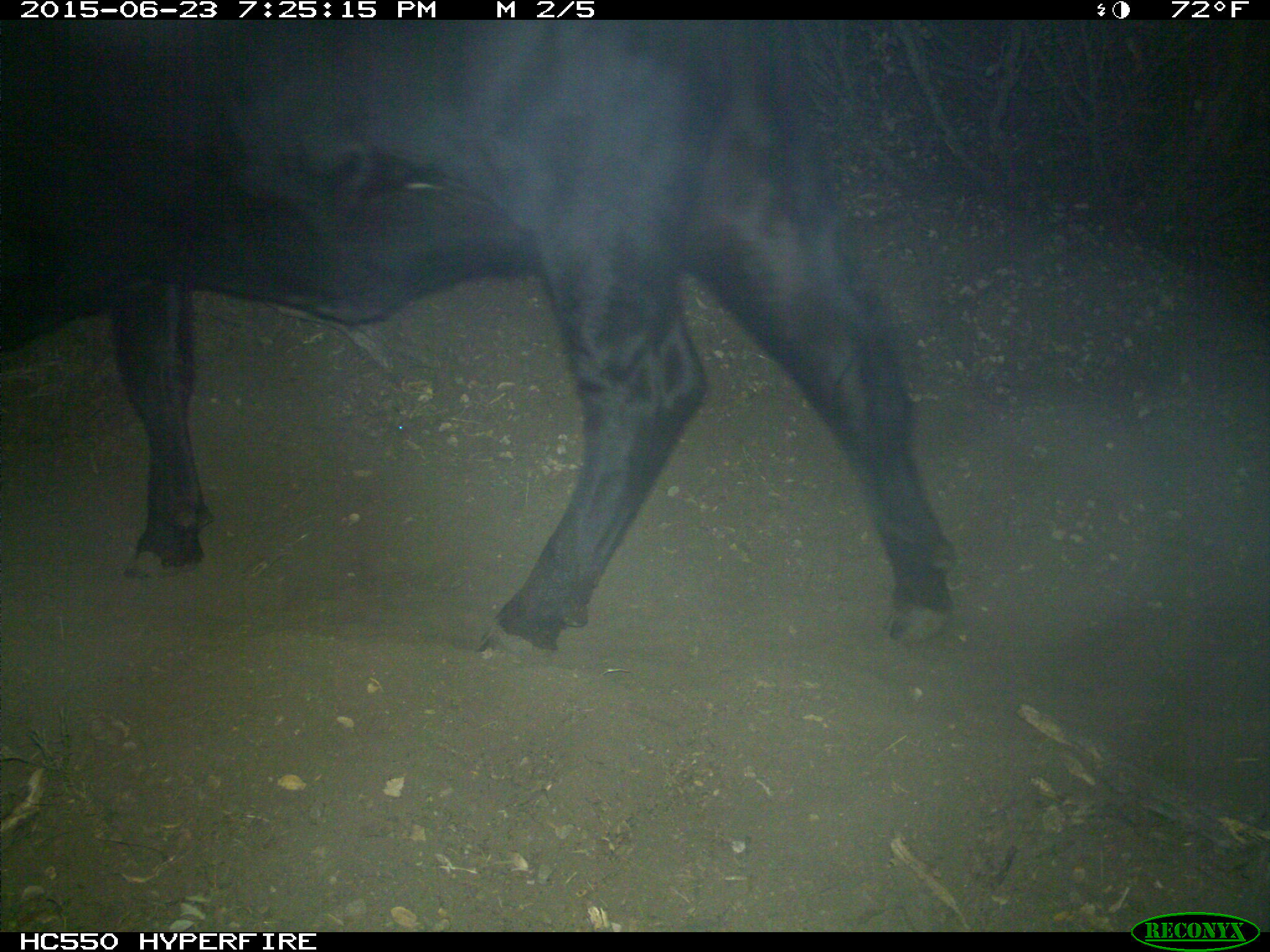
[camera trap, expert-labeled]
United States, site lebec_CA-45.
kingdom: Animalia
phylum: Chordata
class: Mammalia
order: Artiodactyla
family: Bovidae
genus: Bos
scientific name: Bos taurus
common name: domestic cow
Bos taurus (domestic cow).